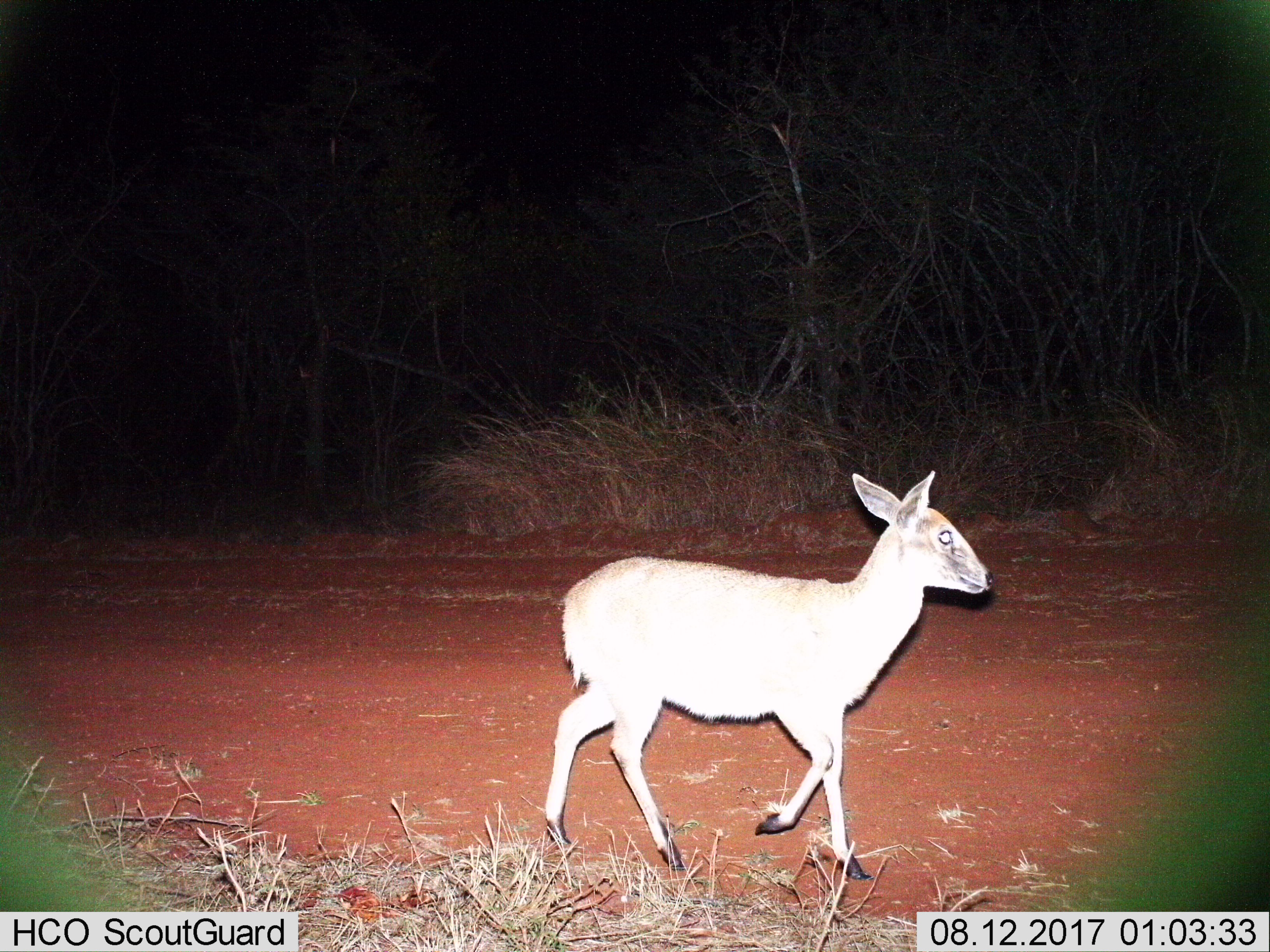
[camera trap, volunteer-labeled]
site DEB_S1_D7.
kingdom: Animalia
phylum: Chordata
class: Mammalia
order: Artiodactyla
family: Bovidae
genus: Sylvicapra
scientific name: Sylvicapra grimmia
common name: common duiker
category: duikercommongrey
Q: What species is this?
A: Duikercommongrey (common duiker) (Sylvicapra grimmia).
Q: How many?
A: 1.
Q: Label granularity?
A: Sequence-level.